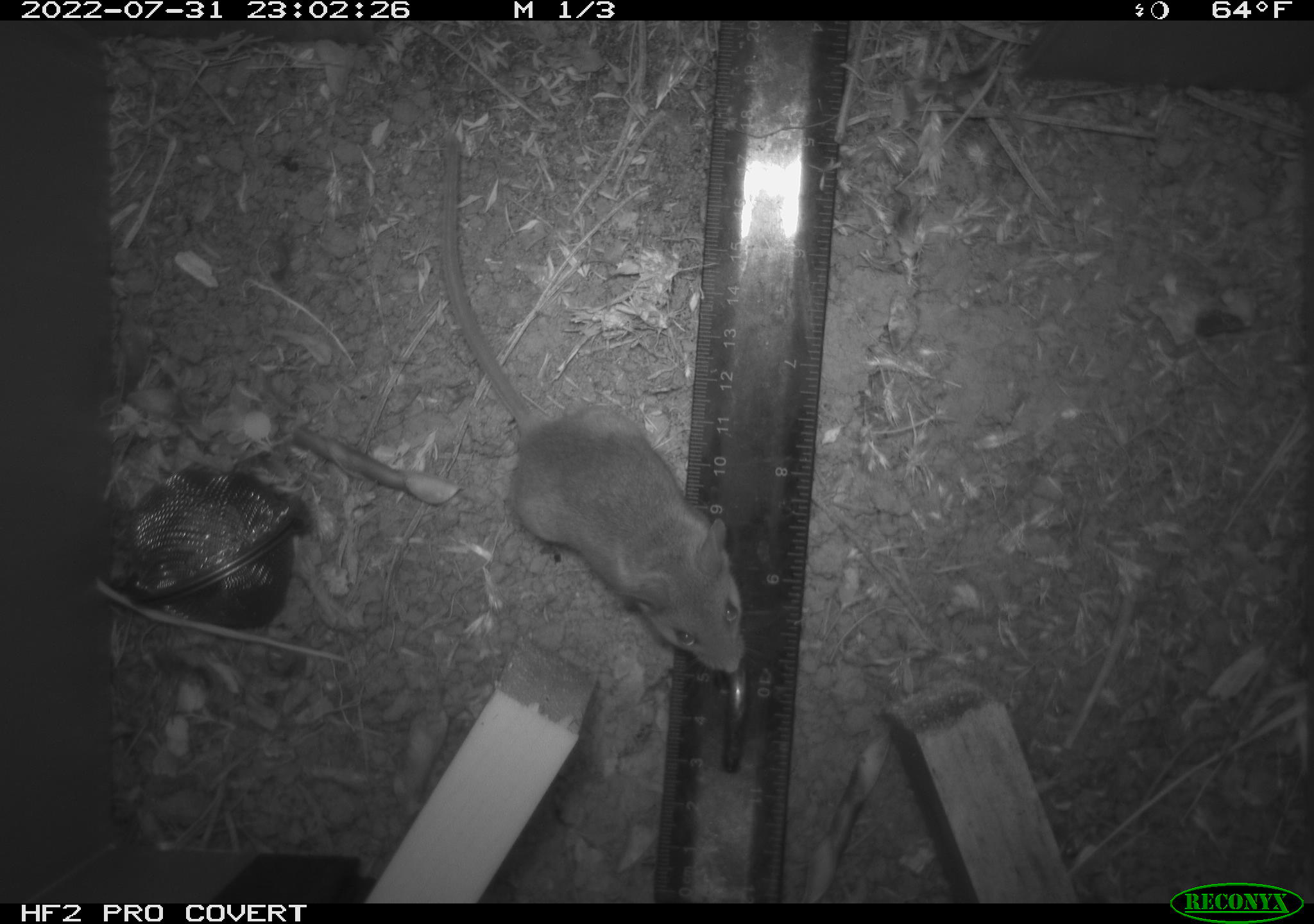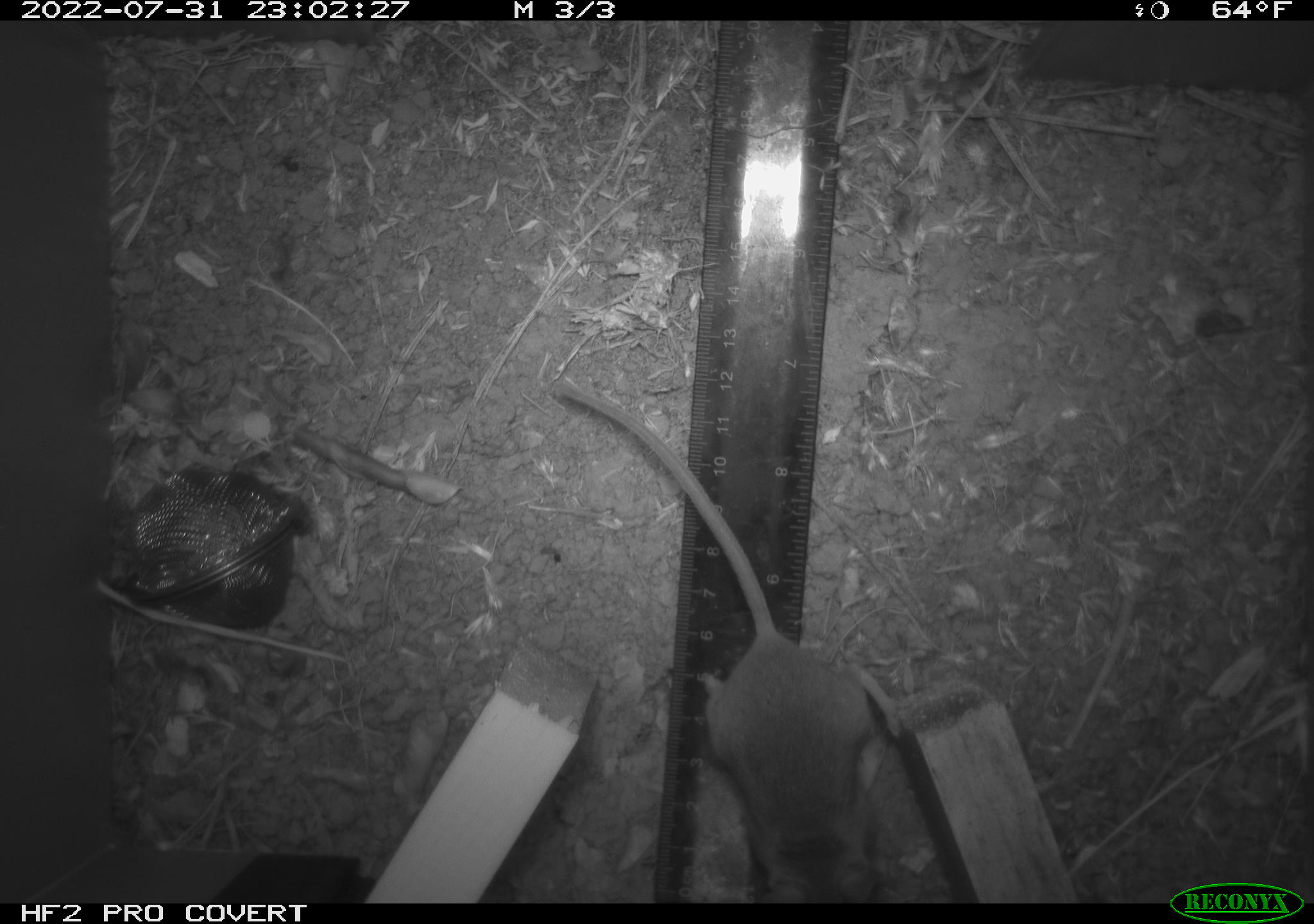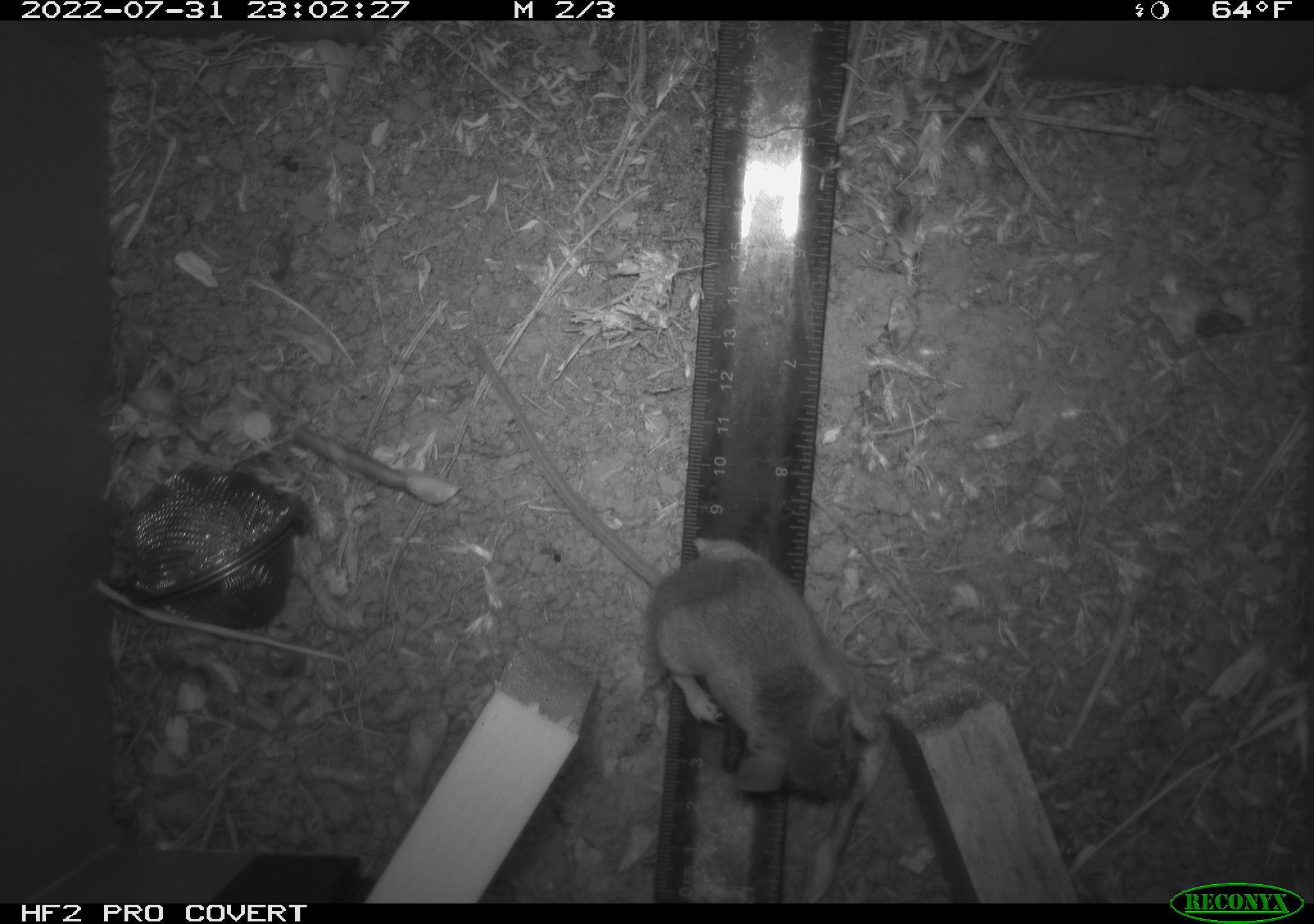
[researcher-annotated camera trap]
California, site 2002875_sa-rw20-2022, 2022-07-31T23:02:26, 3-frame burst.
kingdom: Animalia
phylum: Chordata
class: Mammalia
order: Rodentia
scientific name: Rodentia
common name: mouse species